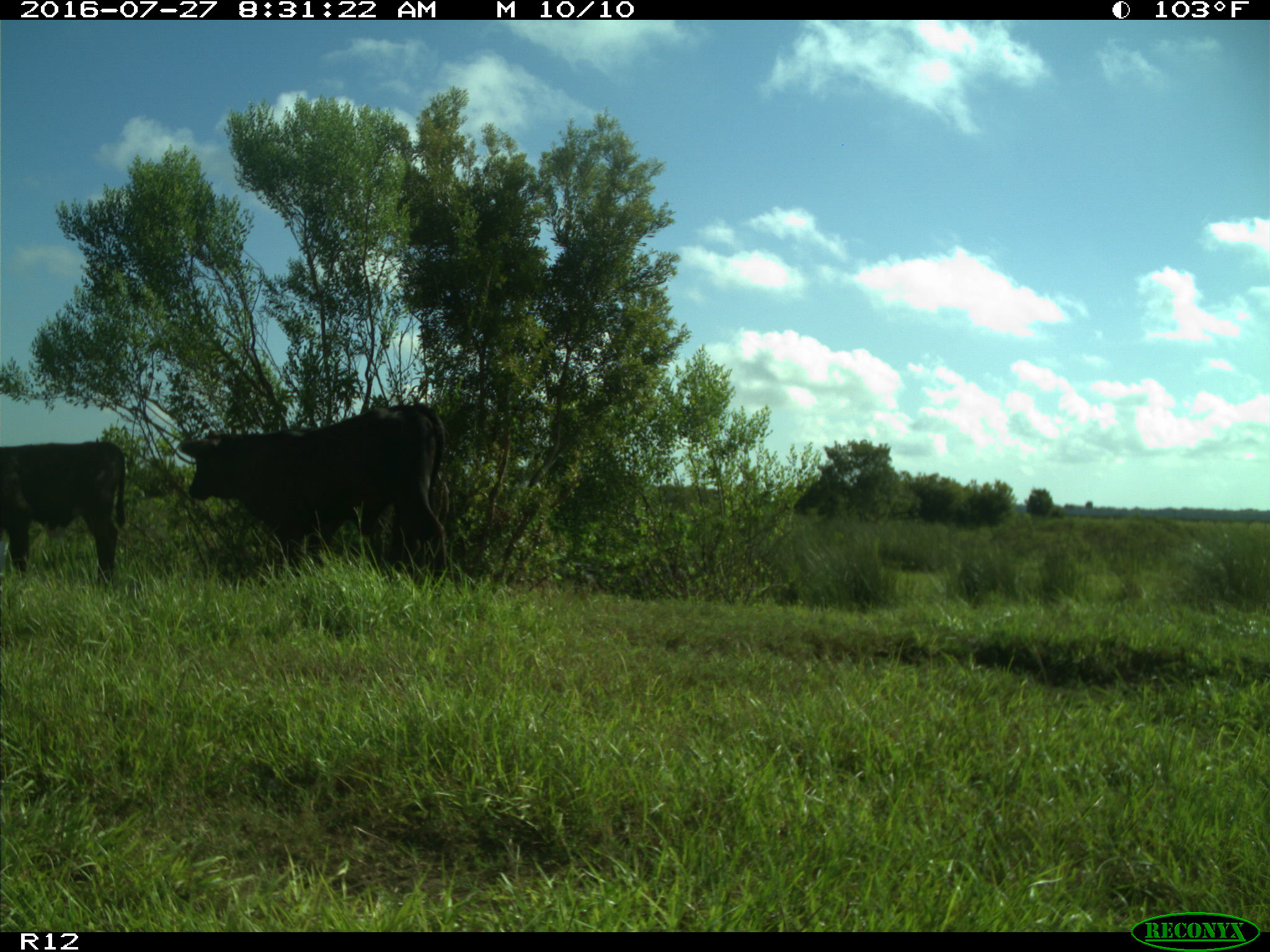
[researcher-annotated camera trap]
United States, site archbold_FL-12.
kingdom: Animalia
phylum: Chordata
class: Mammalia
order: Artiodactyla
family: Bovidae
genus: Bos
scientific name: Bos taurus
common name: domestic cow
Bos taurus (domestic cow).